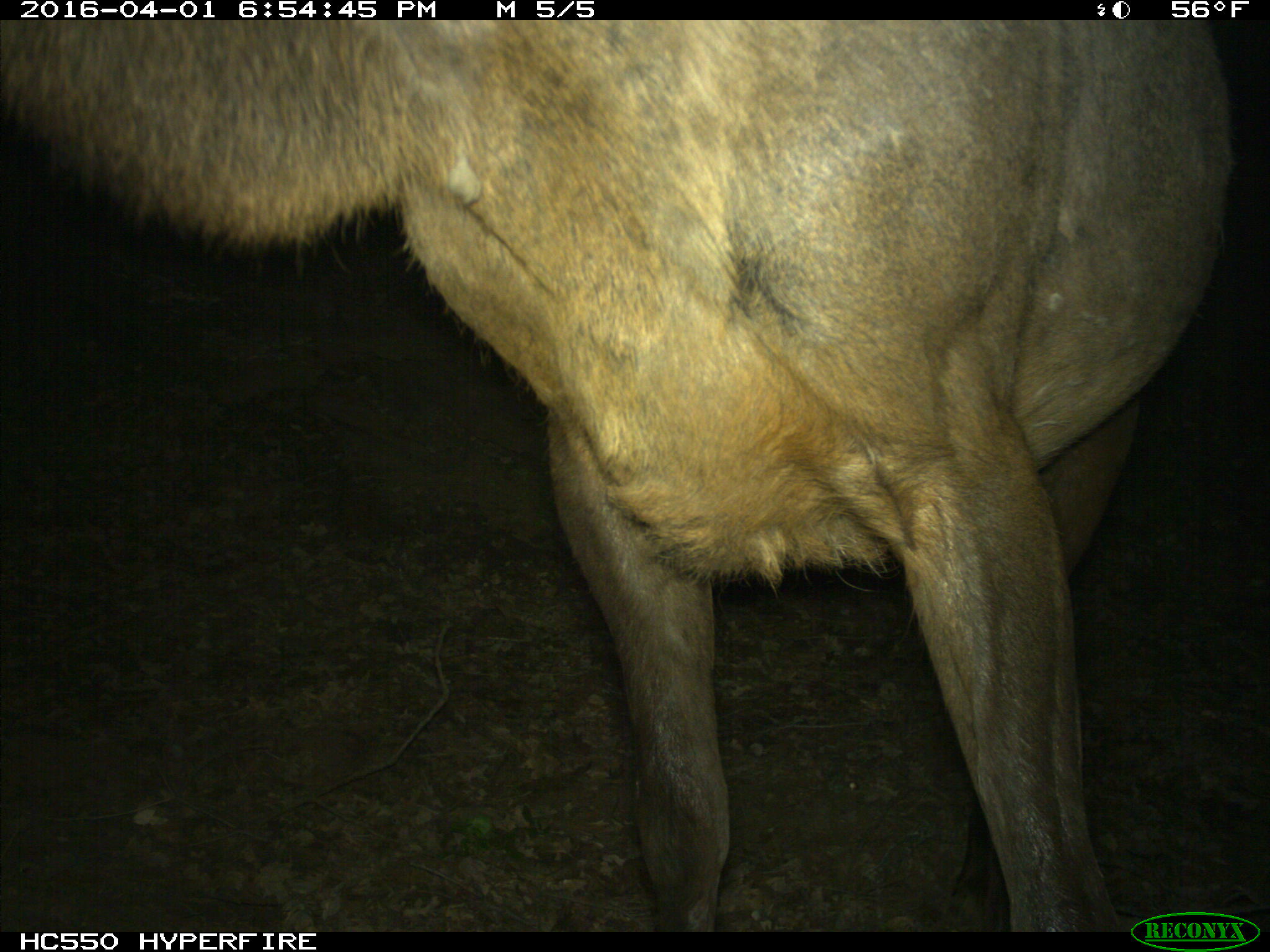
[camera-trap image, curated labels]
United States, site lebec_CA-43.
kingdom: Animalia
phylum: Chordata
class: Mammalia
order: Artiodactyla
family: Cervidae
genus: Cervus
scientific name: Cervus canadensis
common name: elk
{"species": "Cervus canadensis (elk)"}